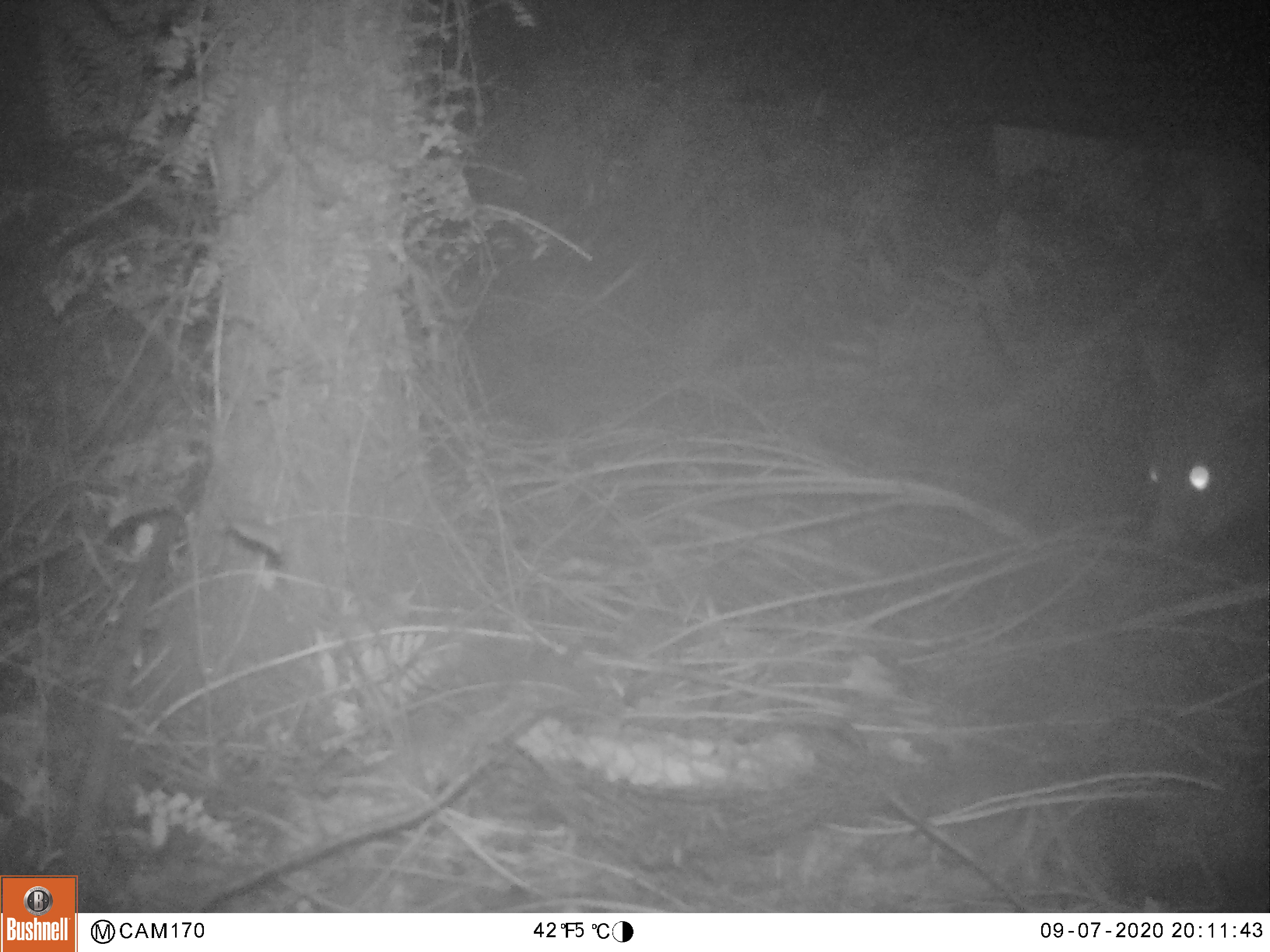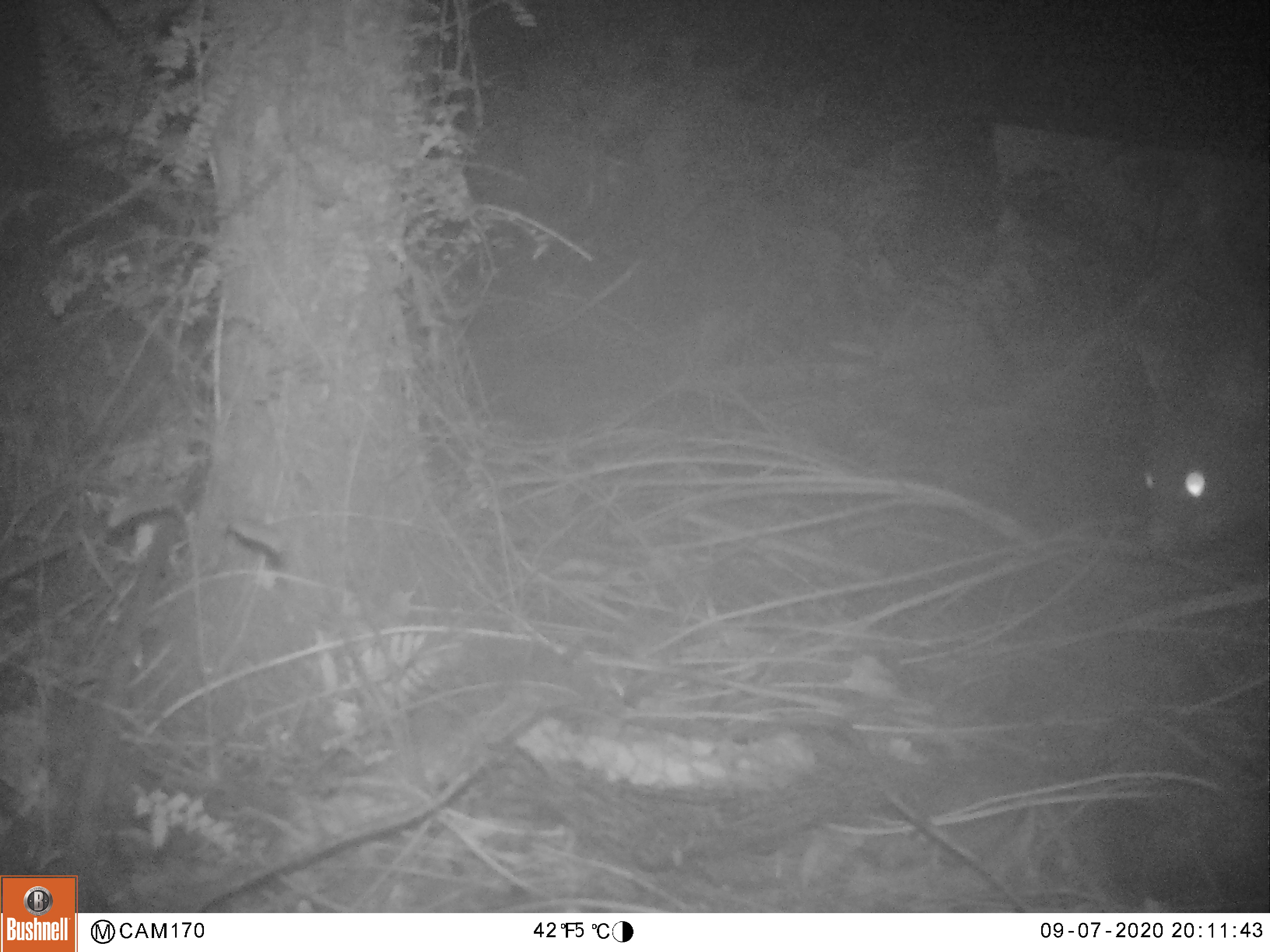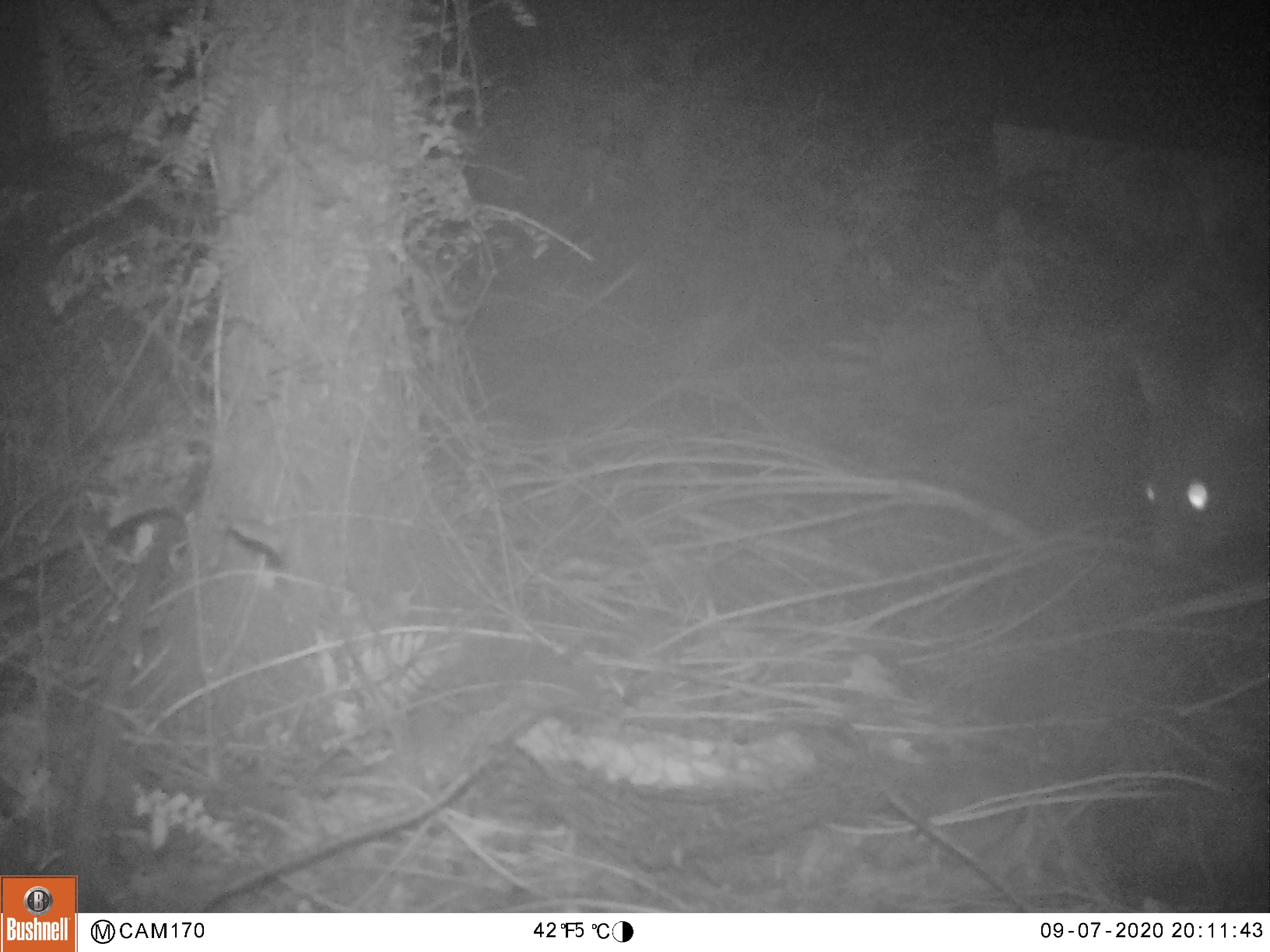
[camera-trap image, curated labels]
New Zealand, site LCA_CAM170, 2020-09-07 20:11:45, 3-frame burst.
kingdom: Animalia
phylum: Chordata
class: Mammalia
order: Diprotodontia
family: Phalangeridae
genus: Trichosurus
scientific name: Trichosurus vulpecula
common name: common brushtail possum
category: possum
Possum (common brushtail possum) (Trichosurus vulpecula).